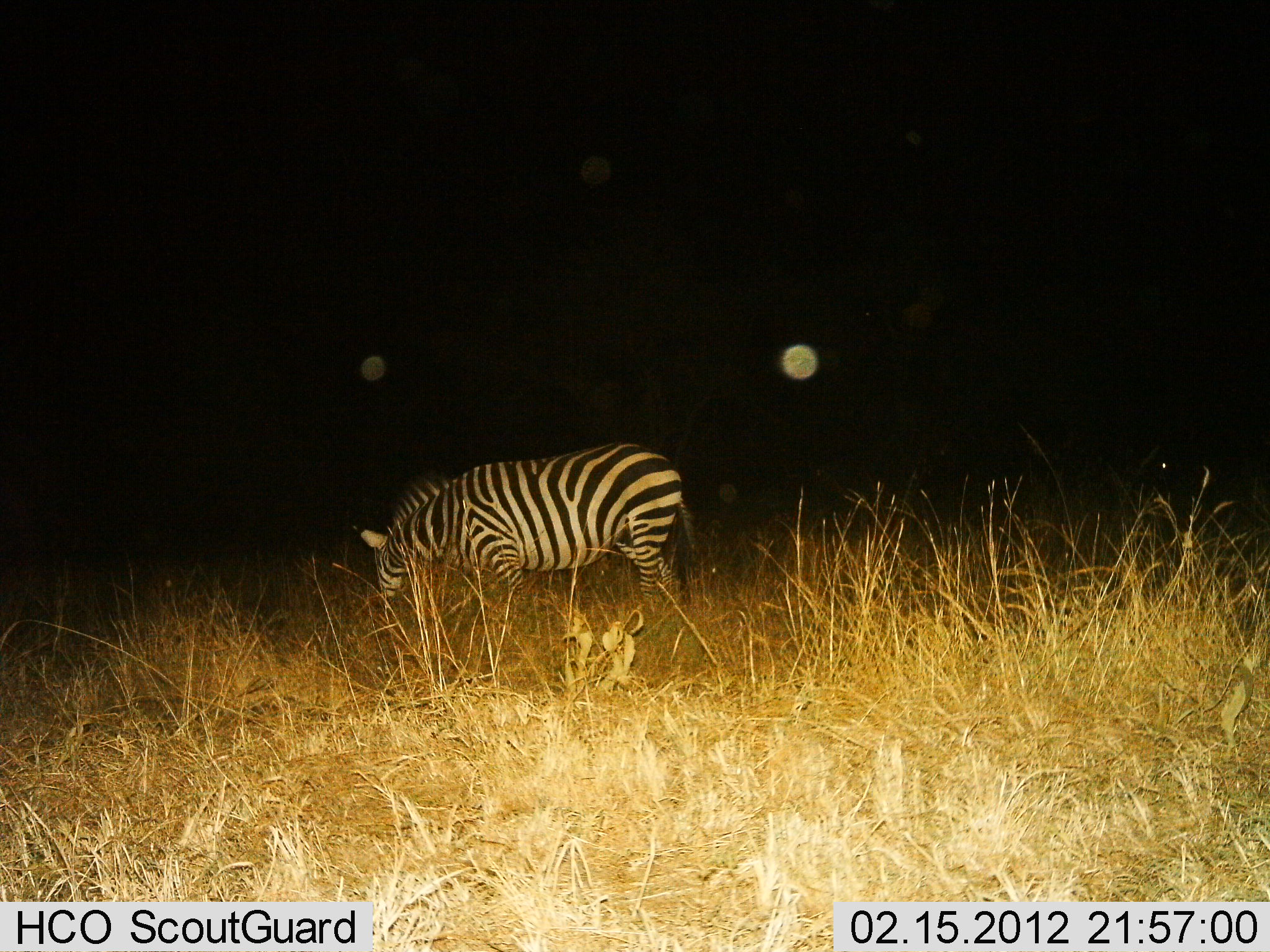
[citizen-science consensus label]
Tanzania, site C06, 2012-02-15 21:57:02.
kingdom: Animalia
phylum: Chordata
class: Mammalia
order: Perissodactyla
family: Equidae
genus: Equus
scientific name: Equus quagga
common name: plains zebra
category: zebra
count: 1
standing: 46%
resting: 0%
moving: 0%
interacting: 0%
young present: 0%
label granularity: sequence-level